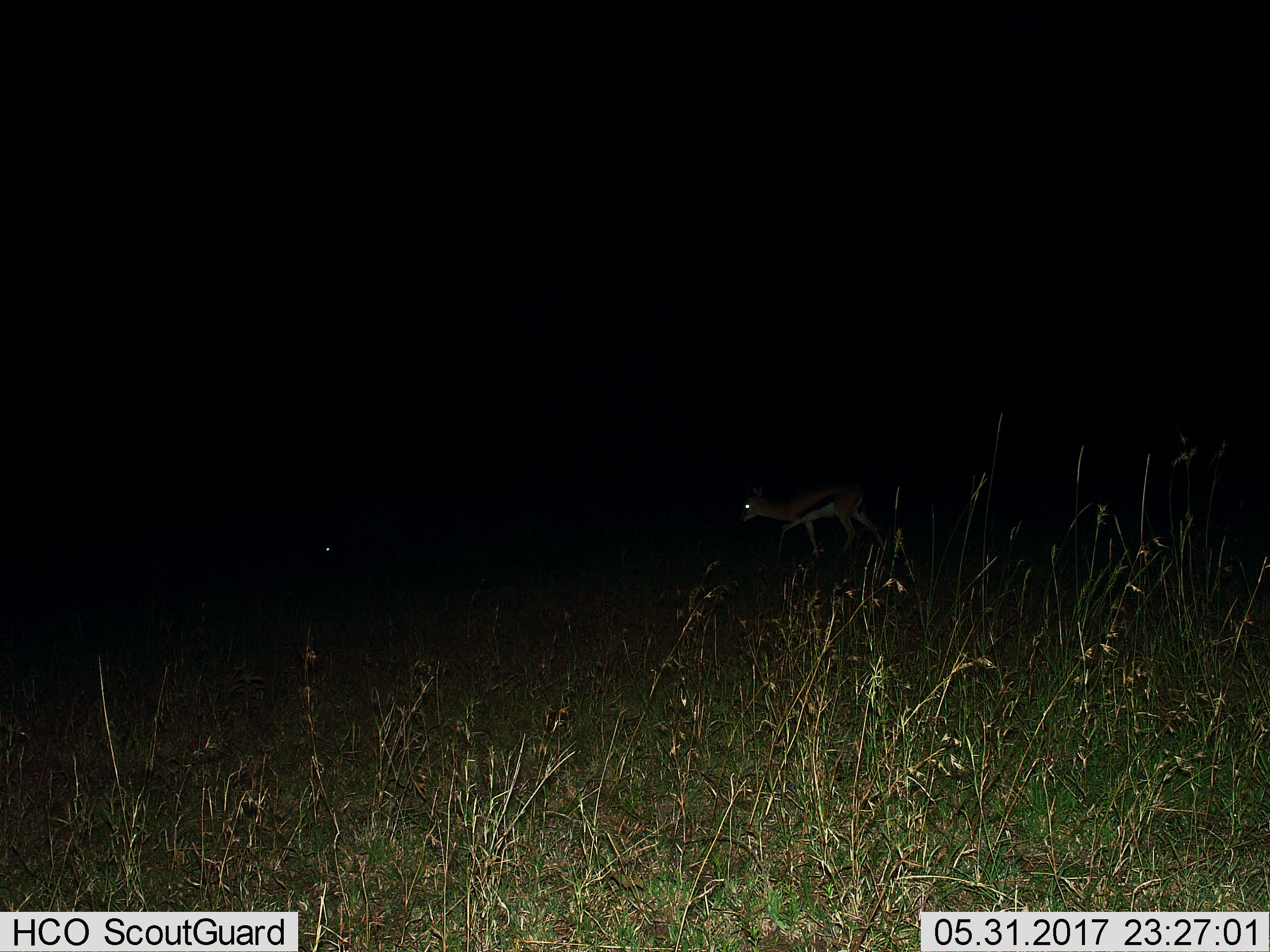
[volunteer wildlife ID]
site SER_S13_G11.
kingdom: Animalia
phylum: Chordata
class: Mammalia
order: Artiodactyla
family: Bovidae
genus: Eudorcas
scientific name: Eudorcas thomsonii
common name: thomson's gazelle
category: gazellethomsons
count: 1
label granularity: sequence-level